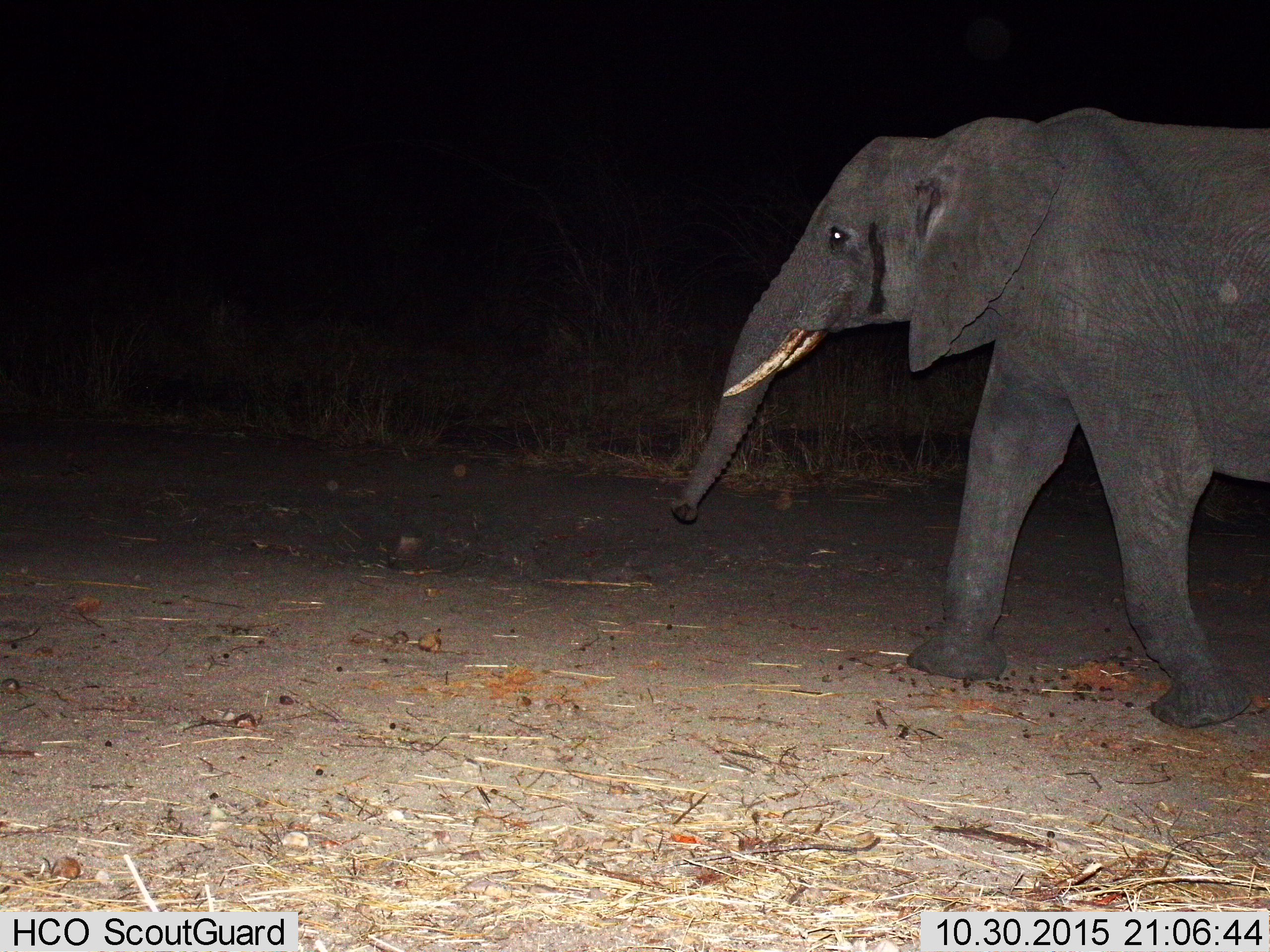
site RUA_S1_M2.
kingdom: Animalia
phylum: Chordata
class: Mammalia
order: Proboscidea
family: Elephantidae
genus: Loxodonta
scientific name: Loxodonta africana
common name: african bush elephant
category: elephant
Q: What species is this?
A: Elephant (african bush elephant) (Loxodonta africana).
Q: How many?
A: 1.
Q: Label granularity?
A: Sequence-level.